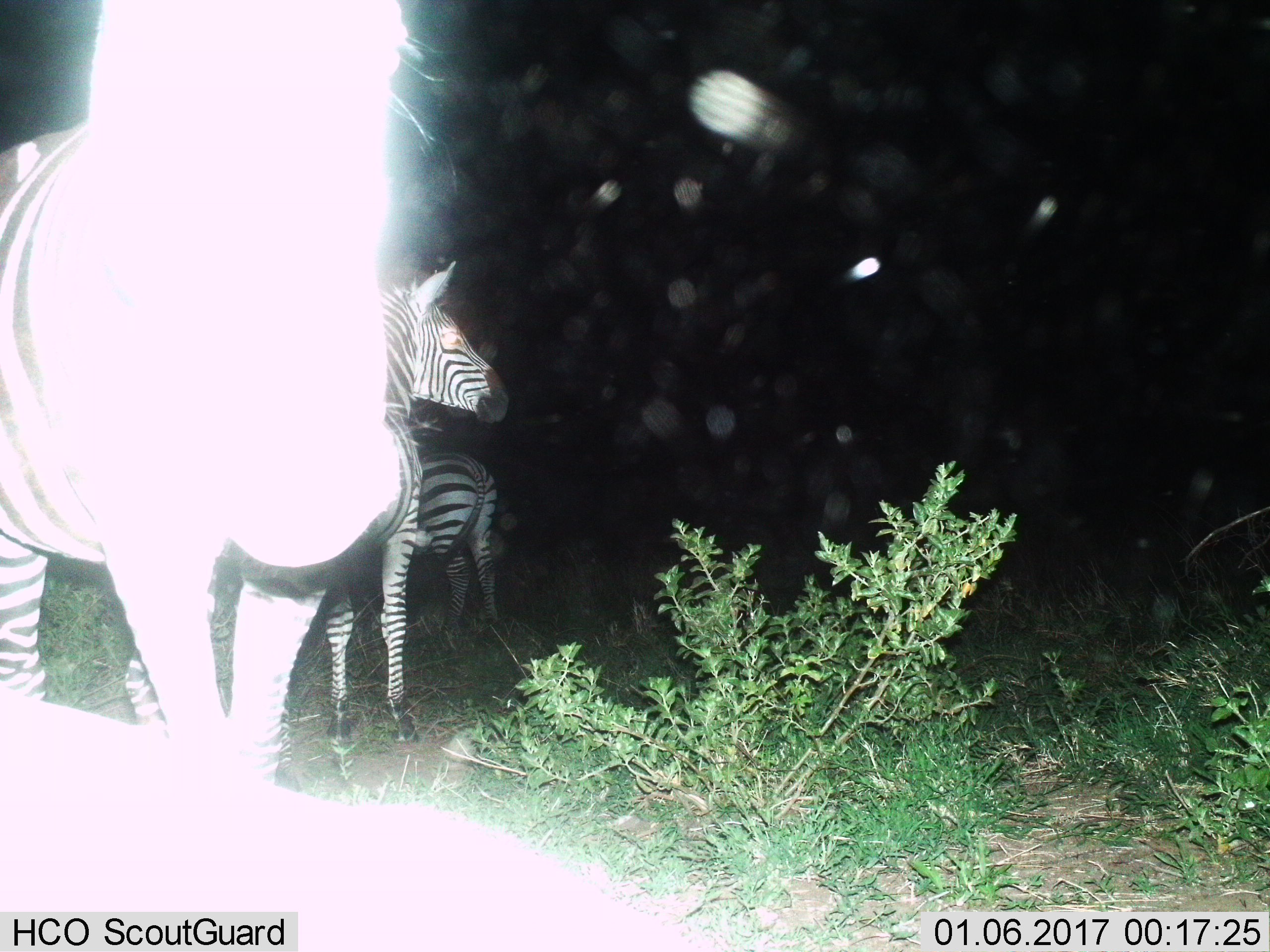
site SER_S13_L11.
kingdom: Animalia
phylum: Chordata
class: Mammalia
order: Perissodactyla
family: Equidae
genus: Equus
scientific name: Equus quagga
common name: plains zebra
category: zebraplains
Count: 3.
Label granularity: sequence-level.